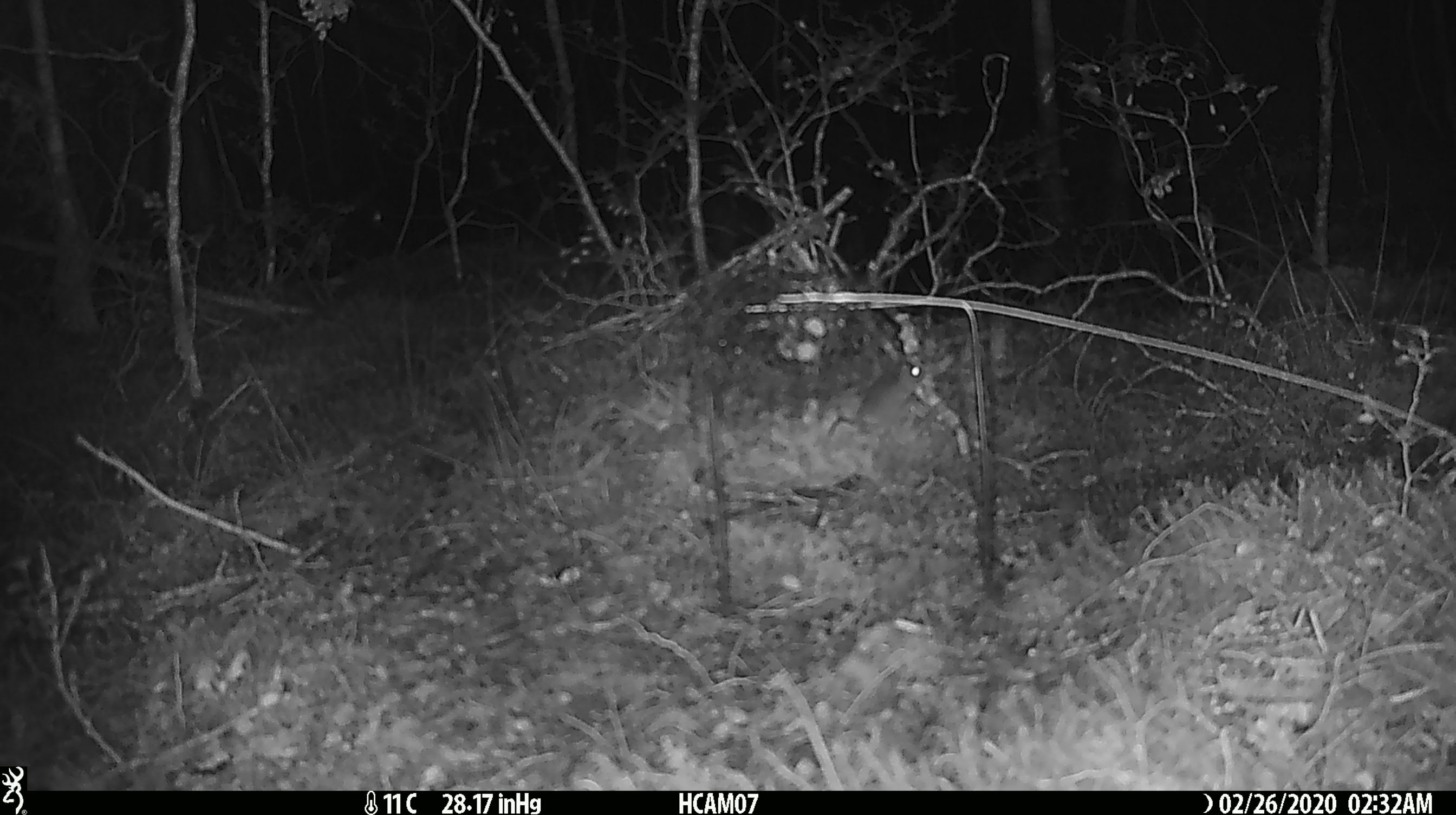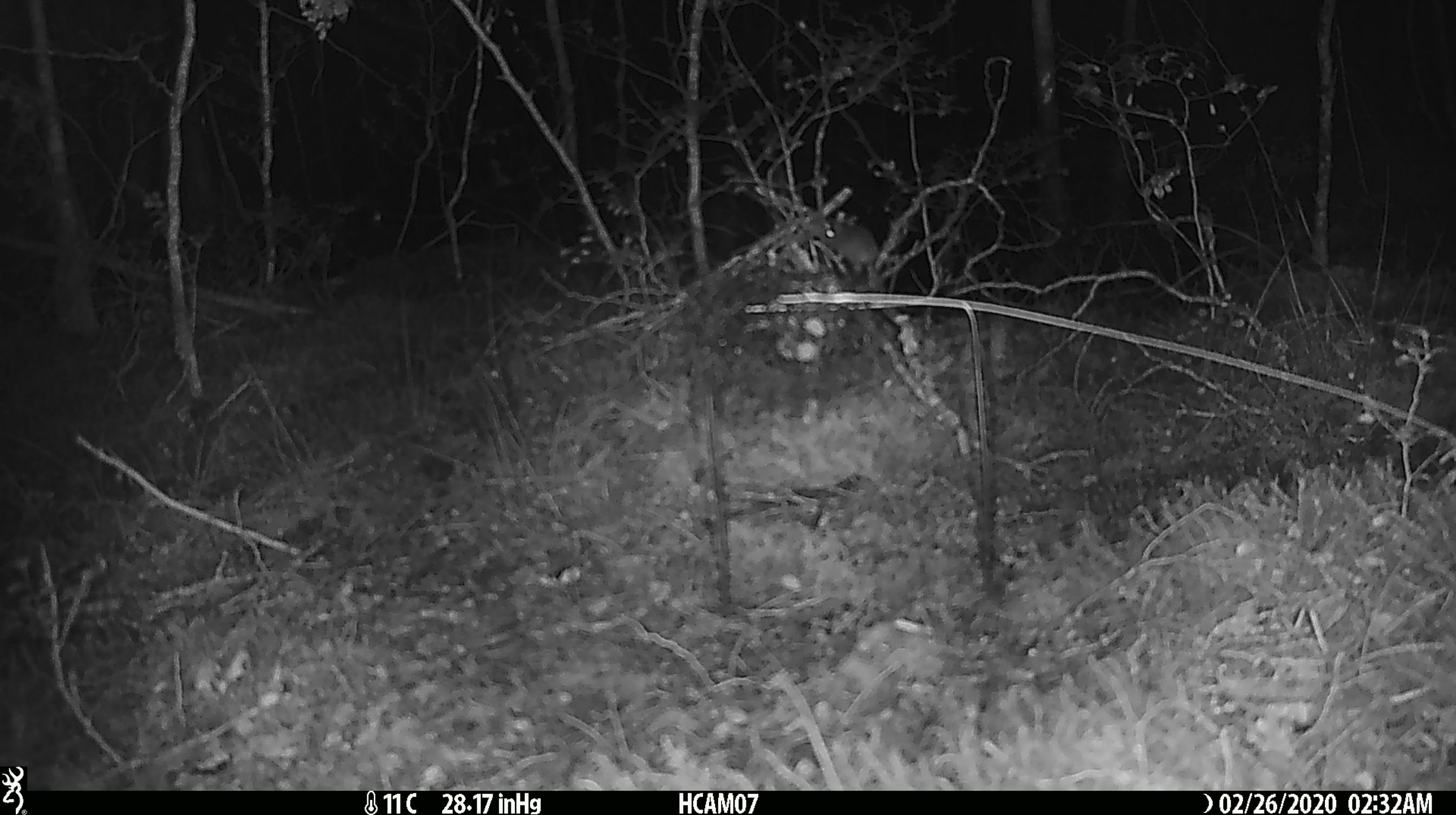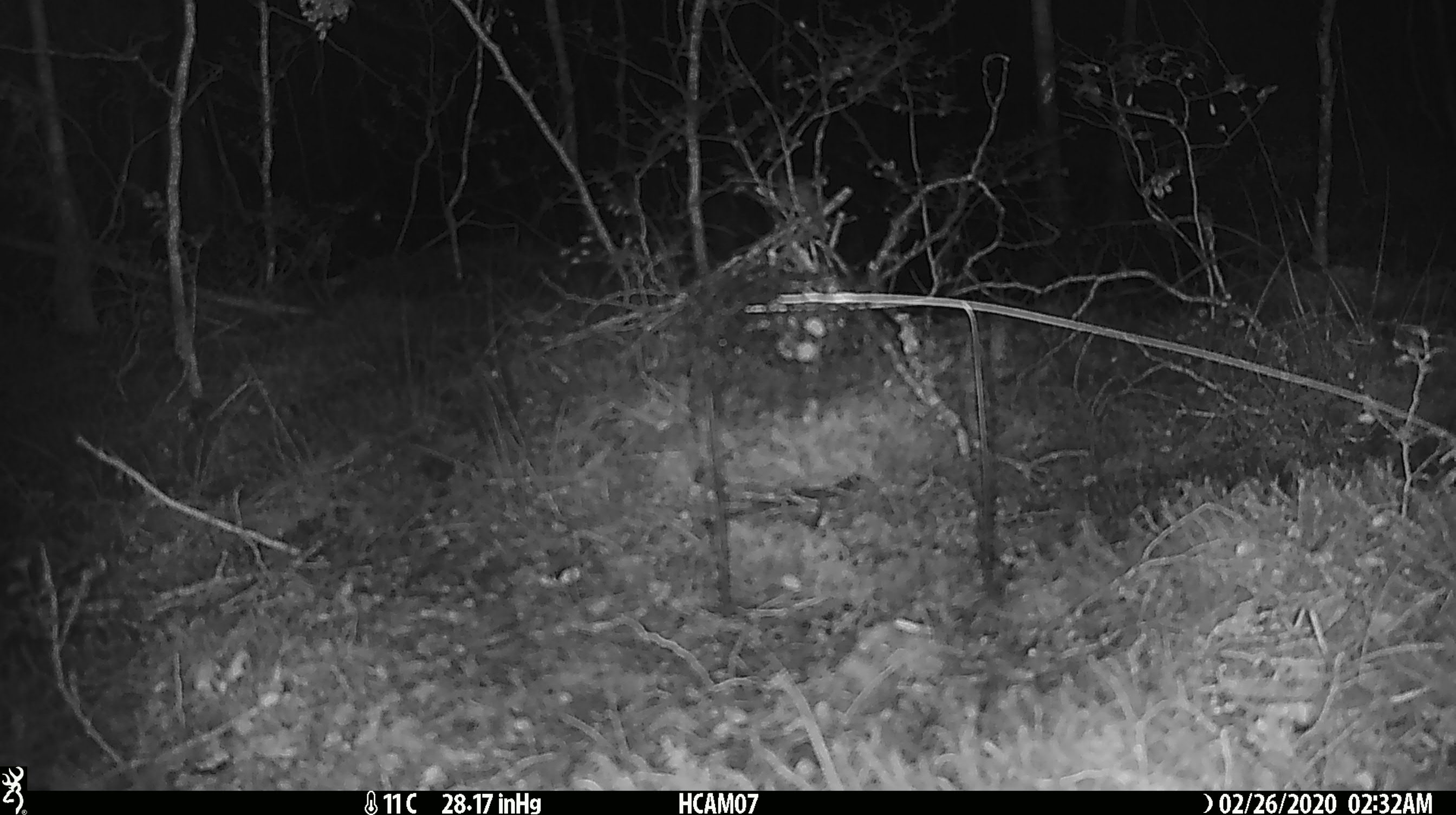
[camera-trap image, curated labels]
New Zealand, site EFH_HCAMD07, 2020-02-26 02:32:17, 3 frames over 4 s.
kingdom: Animalia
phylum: Chordata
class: Mammalia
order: Rodentia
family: Muridae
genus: Mus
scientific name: Mus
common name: mouse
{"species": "mouse (Mus)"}